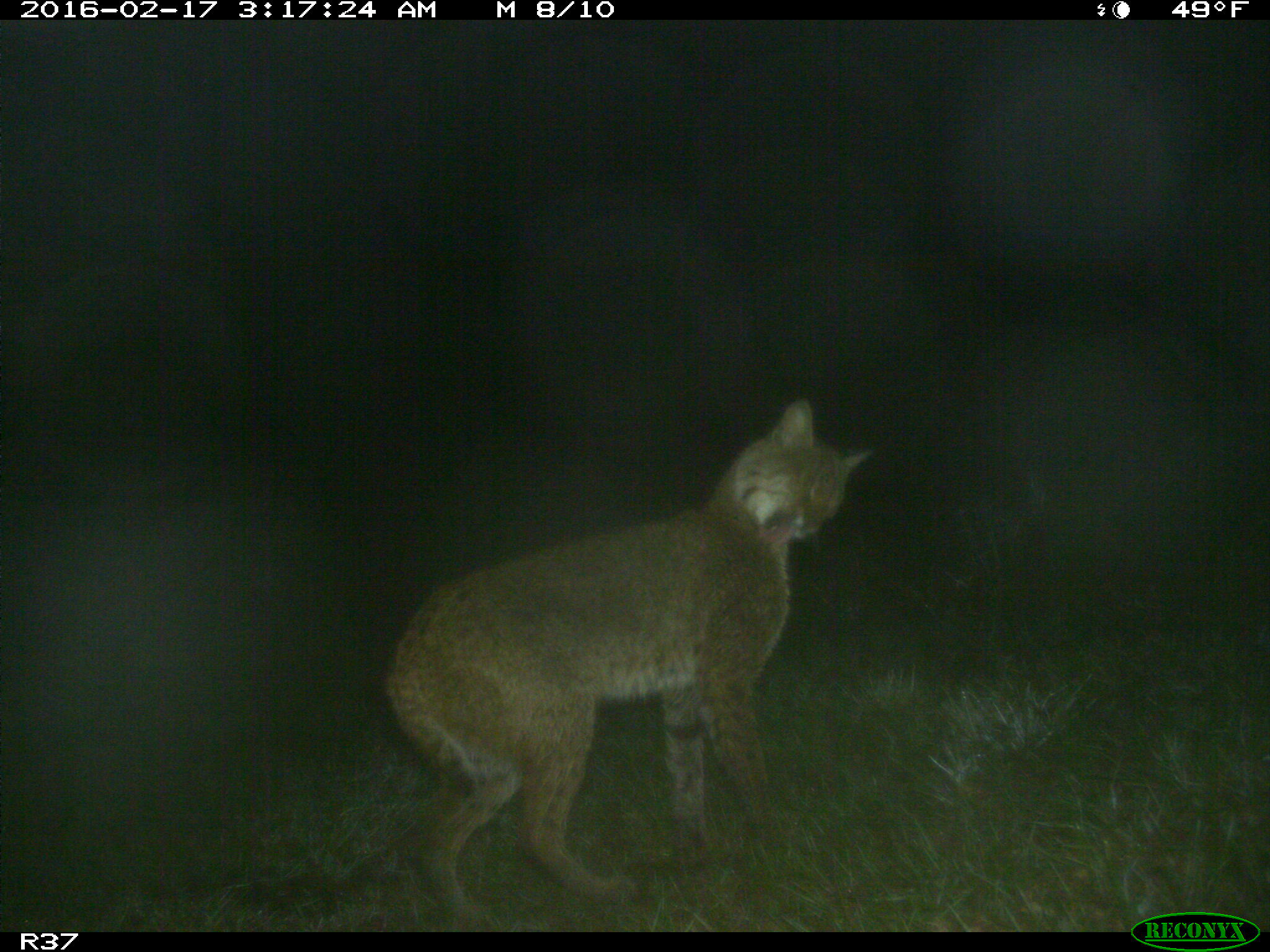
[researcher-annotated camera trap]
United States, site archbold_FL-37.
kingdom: Animalia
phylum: Chordata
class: Mammalia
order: Carnivora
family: Felidae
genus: Lynx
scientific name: Lynx rufus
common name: bobcat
Lynx rufus (bobcat).